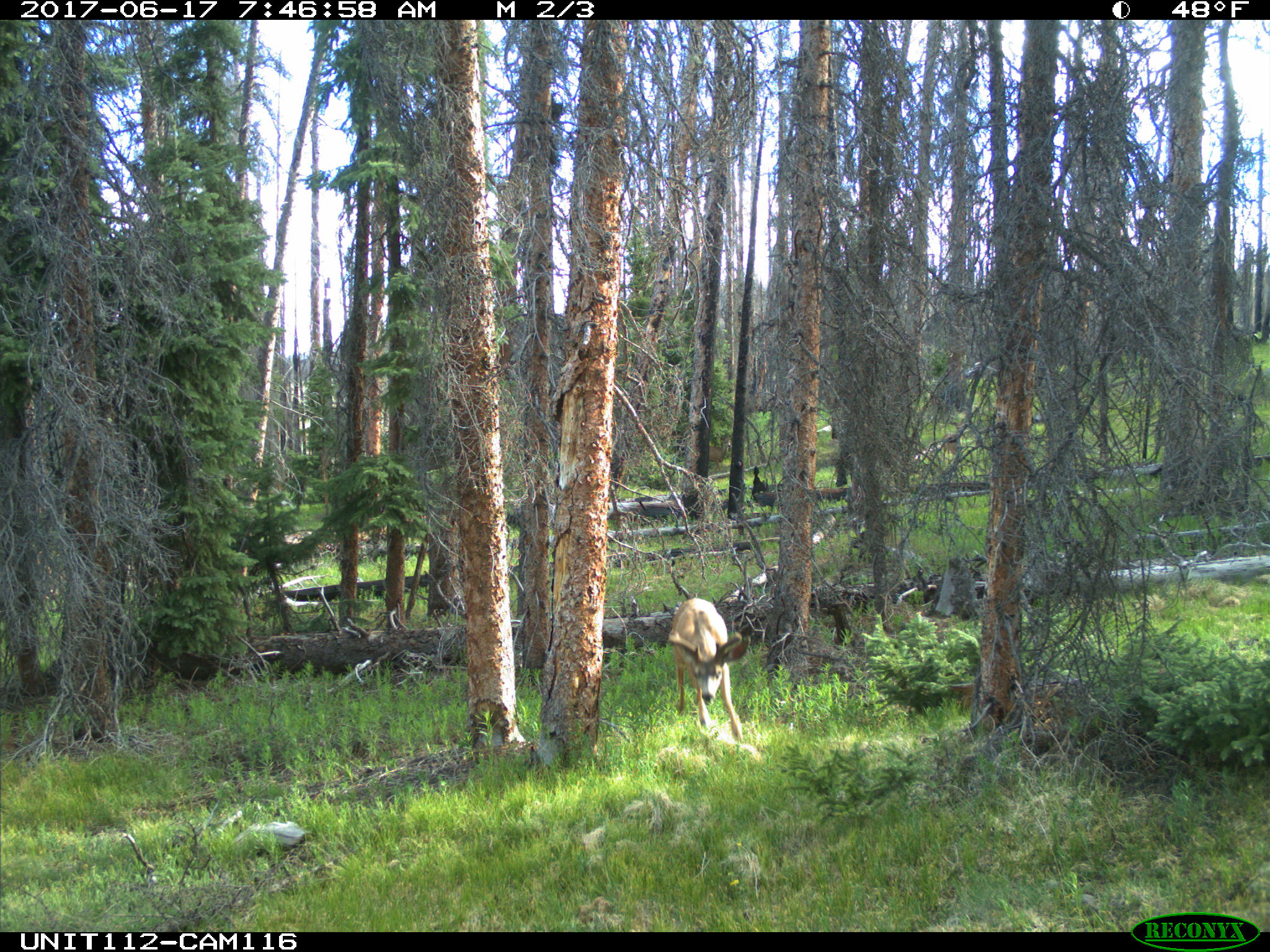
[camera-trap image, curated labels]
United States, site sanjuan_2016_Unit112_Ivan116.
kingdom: Animalia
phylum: Chordata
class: Mammalia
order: Artiodactyla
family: Cervidae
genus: Odocoileus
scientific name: Odocoileus hemionus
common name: mule deer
Odocoileus hemionus (mule deer).